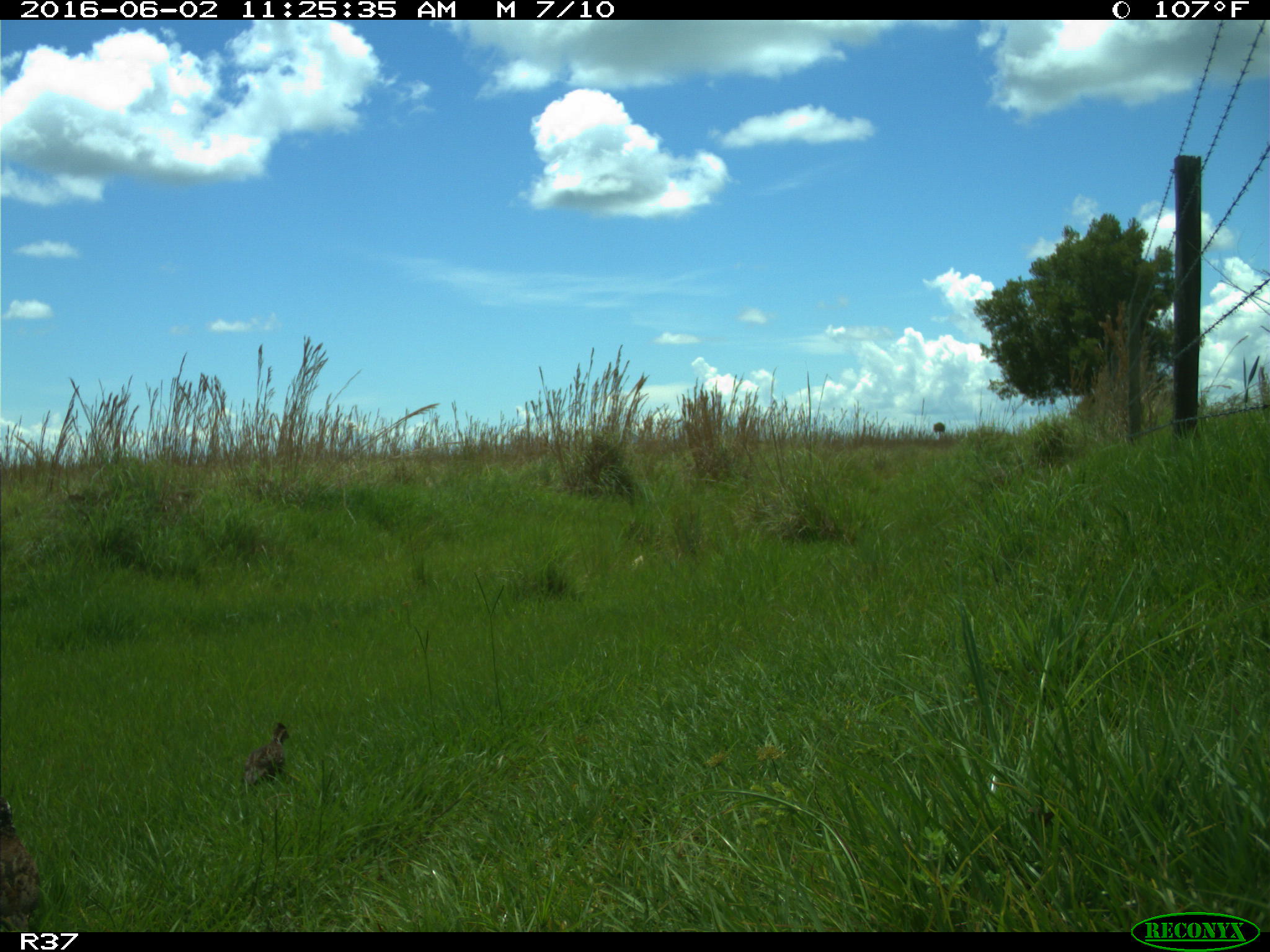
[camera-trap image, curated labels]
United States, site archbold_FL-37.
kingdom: Animalia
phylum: Chordata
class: Aves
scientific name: Aves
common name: birds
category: unidentified bird